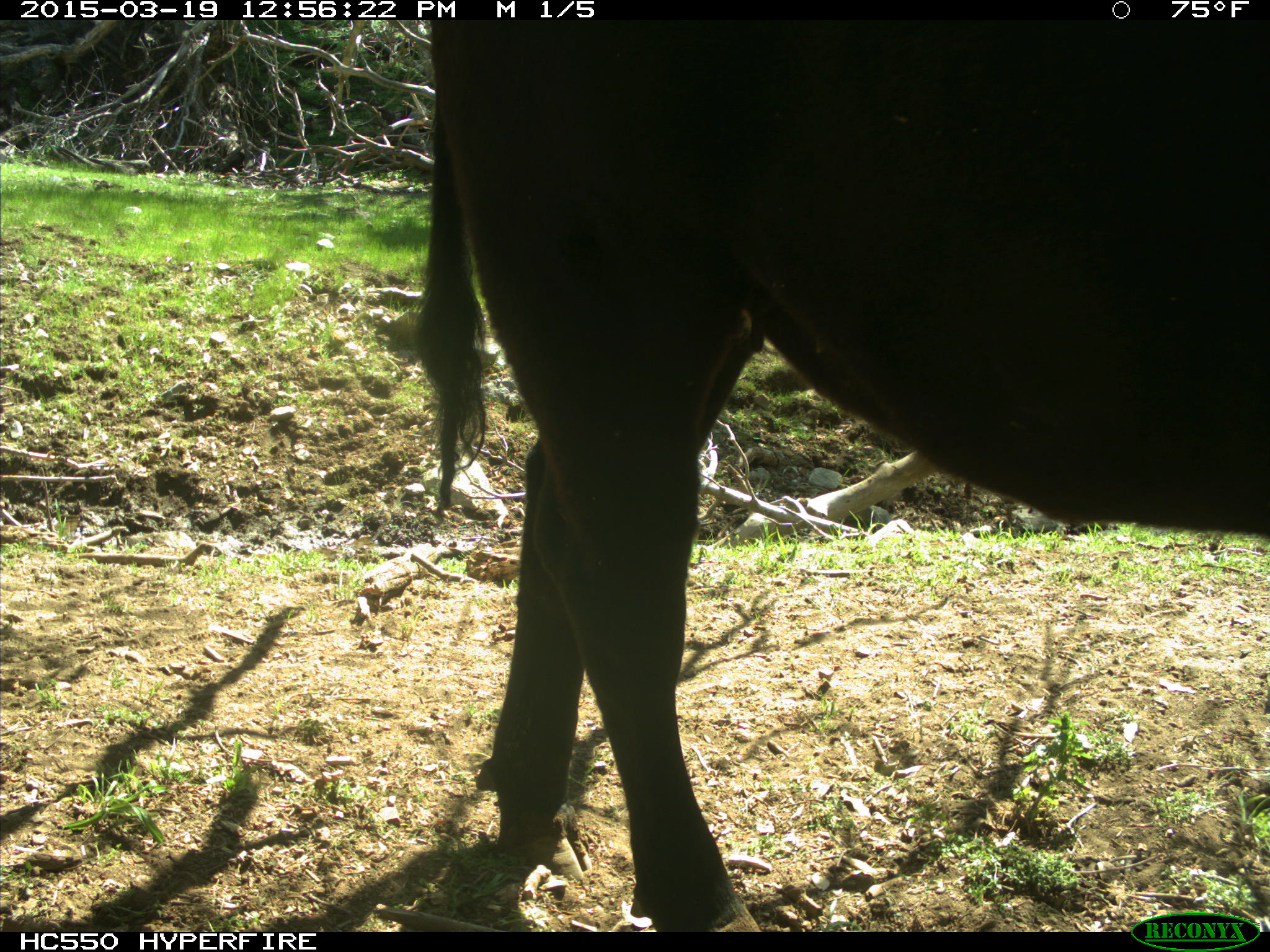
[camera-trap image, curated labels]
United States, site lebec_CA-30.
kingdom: Animalia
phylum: Chordata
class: Mammalia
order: Artiodactyla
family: Bovidae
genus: Bos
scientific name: Bos taurus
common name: domestic cow